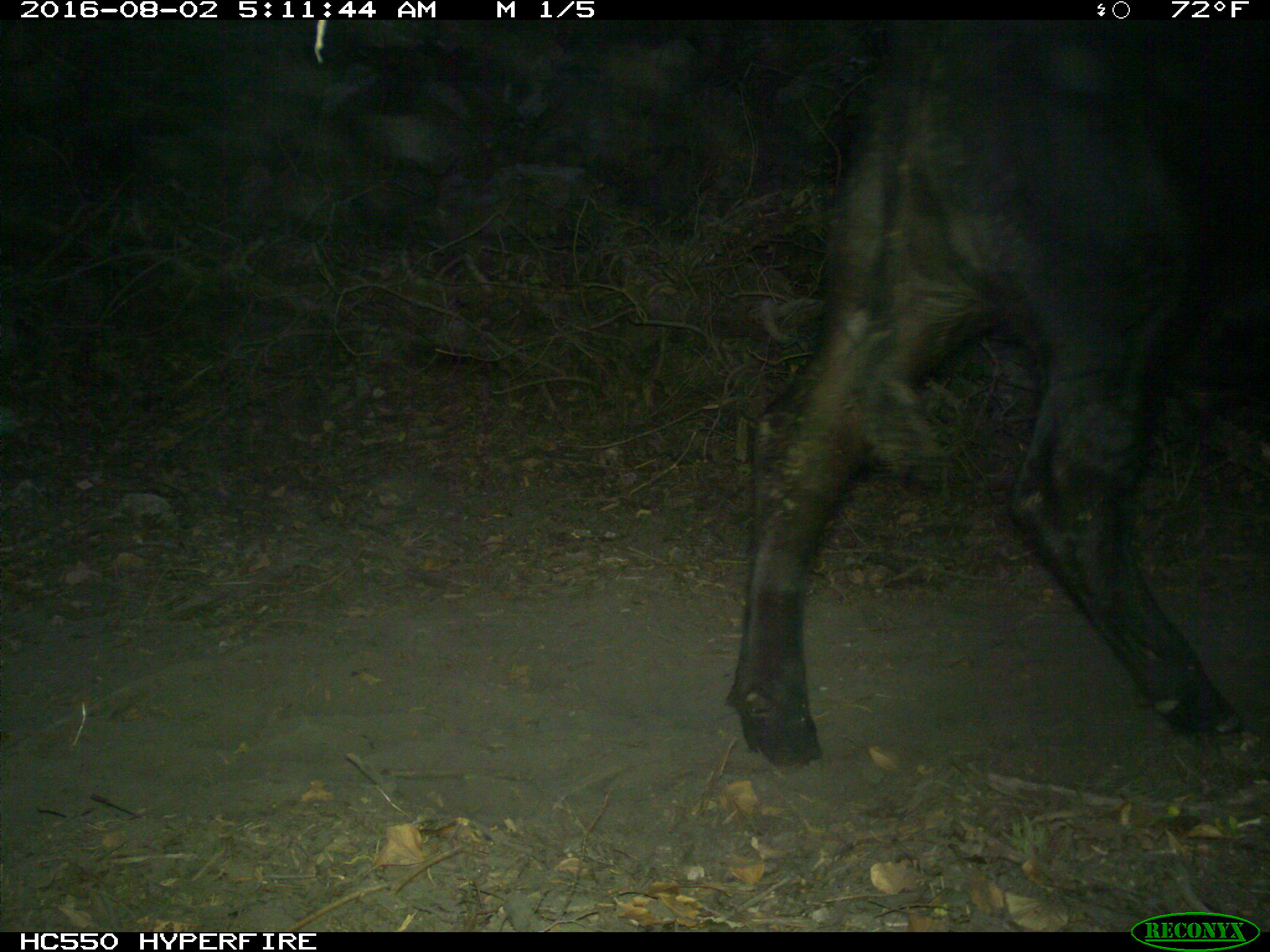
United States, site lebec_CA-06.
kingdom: Animalia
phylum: Chordata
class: Mammalia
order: Artiodactyla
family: Bovidae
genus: Bos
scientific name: Bos taurus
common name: domestic cow